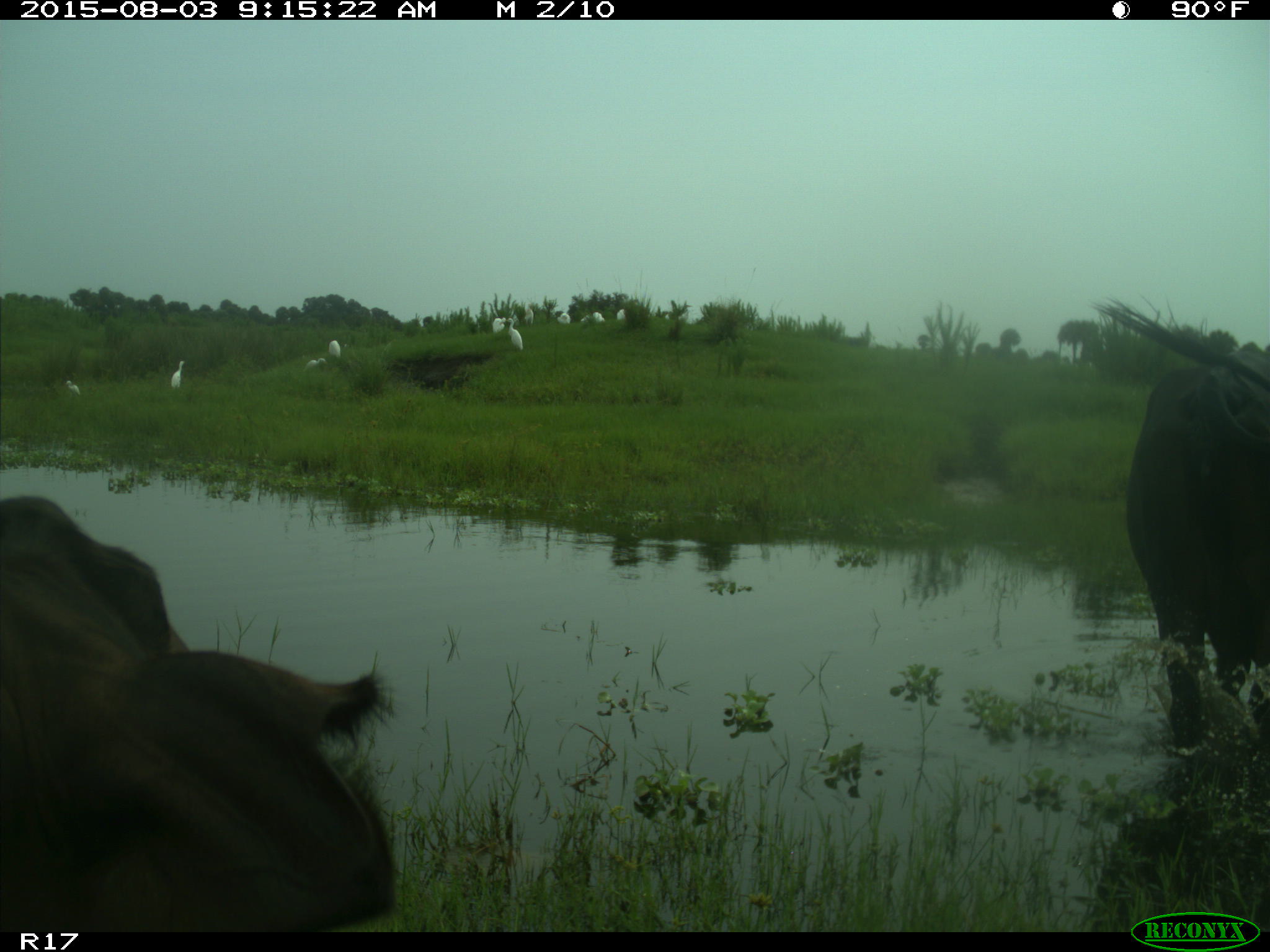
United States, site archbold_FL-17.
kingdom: Animalia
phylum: Chordata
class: Mammalia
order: Artiodactyla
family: Bovidae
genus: Bos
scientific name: Bos taurus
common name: domestic cow